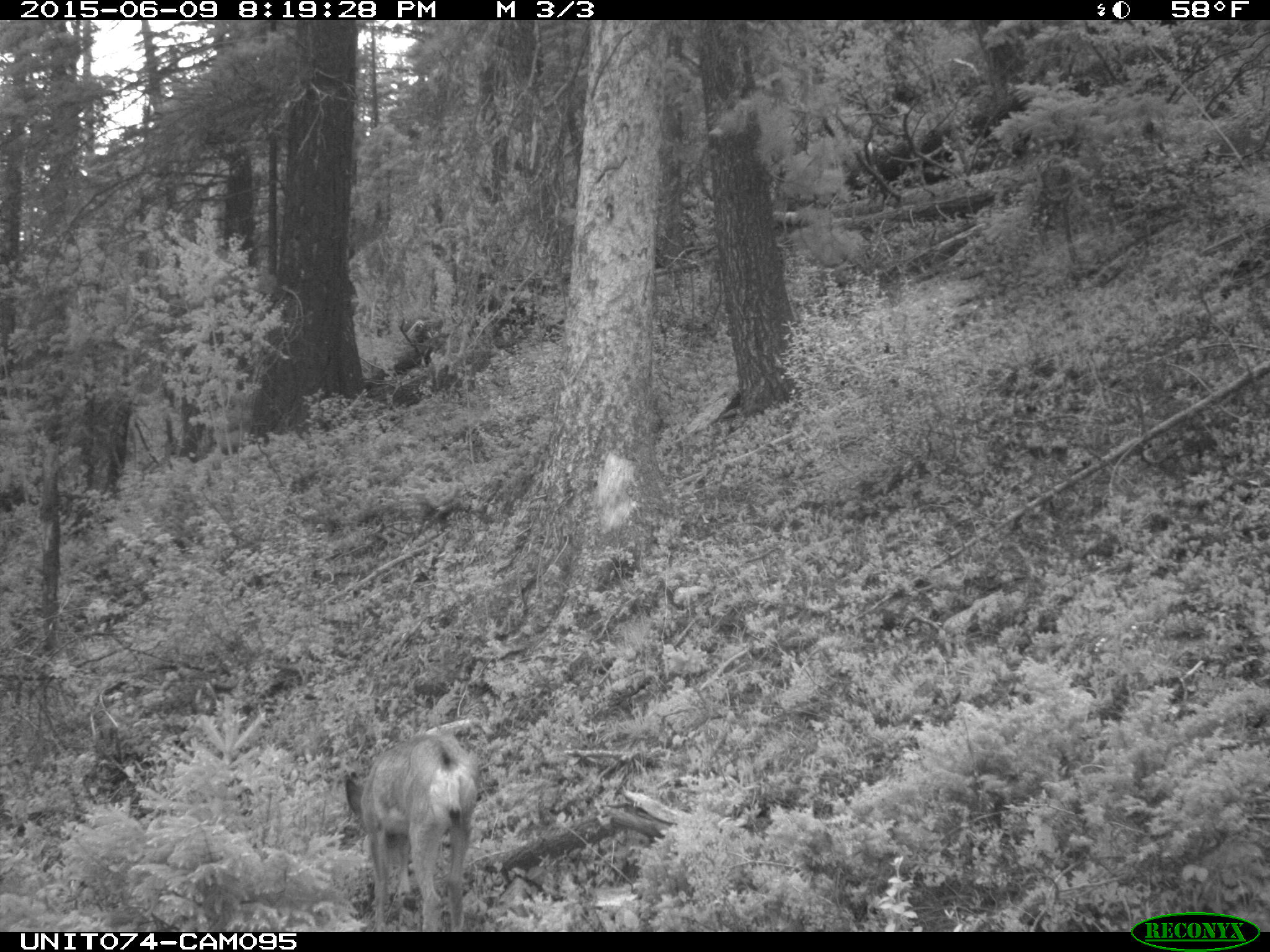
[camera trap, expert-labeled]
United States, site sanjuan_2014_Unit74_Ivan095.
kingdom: Animalia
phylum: Chordata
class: Mammalia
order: Artiodactyla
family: Cervidae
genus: Odocoileus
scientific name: Odocoileus hemionus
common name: mule deer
Odocoileus hemionus (mule deer).